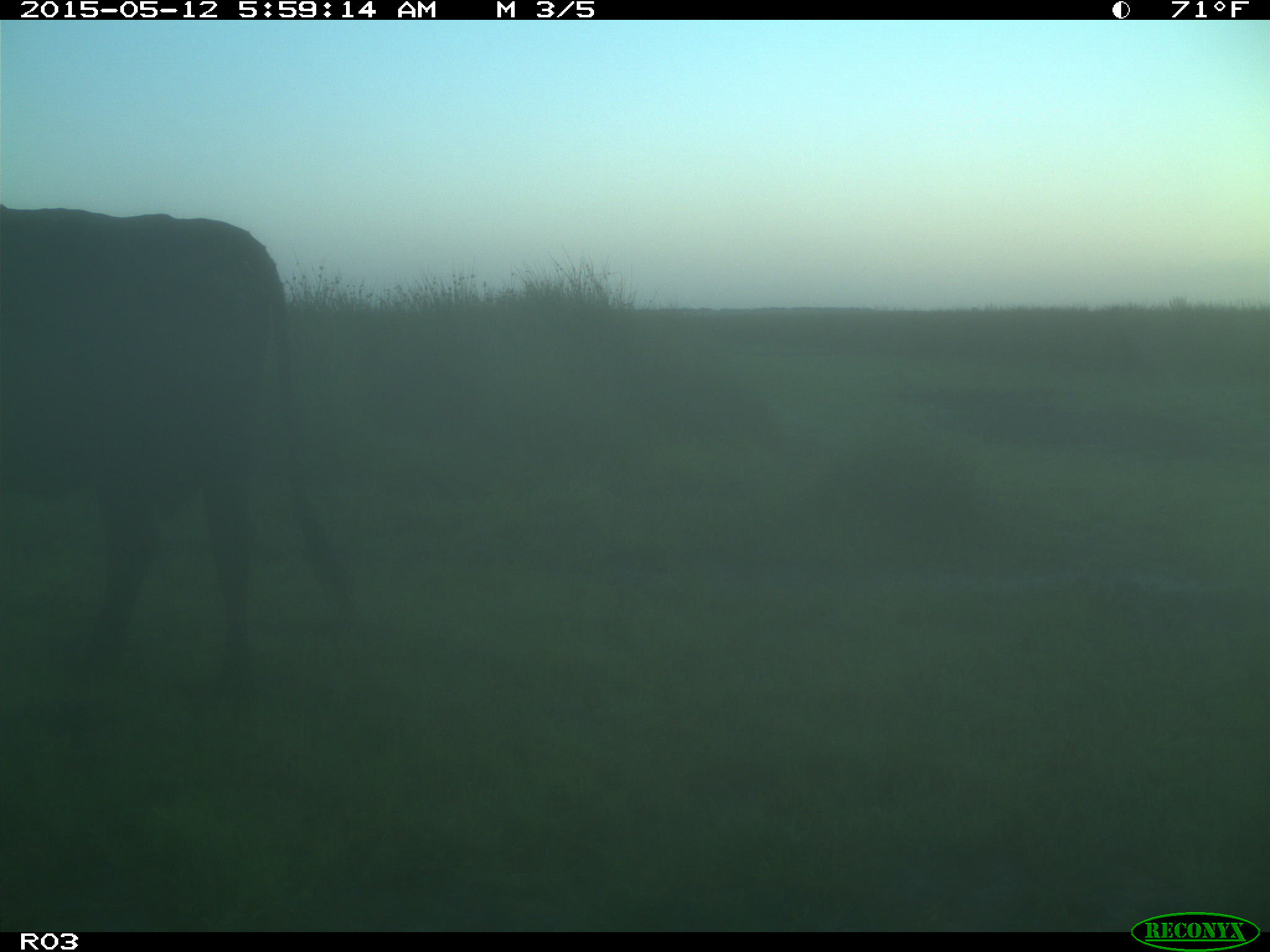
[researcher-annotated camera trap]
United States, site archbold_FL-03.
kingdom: Animalia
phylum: Chordata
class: Mammalia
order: Artiodactyla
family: Bovidae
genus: Bos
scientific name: Bos taurus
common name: domestic cow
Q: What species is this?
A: Bos taurus (domestic cow).